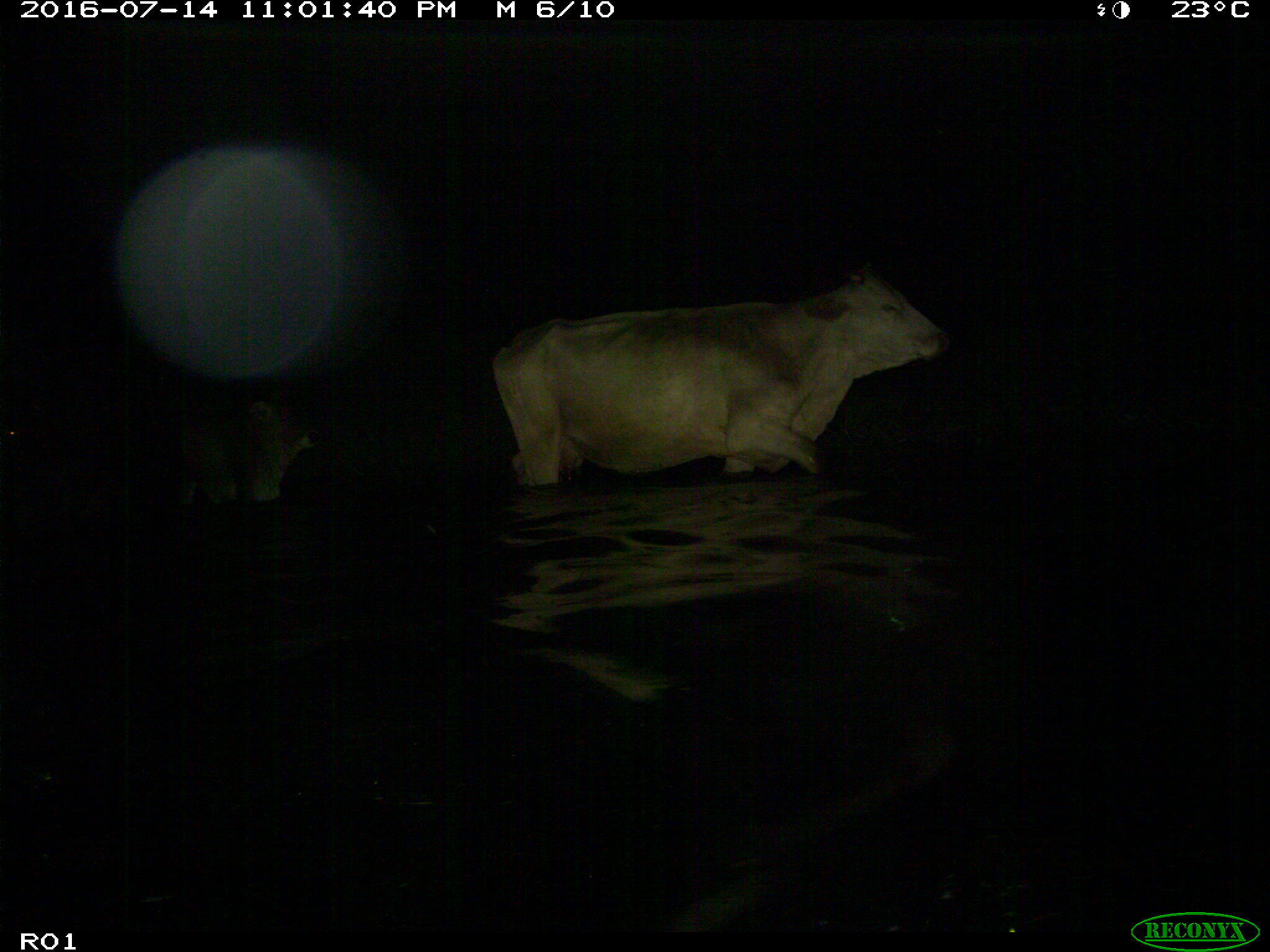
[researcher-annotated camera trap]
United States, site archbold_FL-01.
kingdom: Animalia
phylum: Chordata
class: Mammalia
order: Artiodactyla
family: Bovidae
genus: Bos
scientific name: Bos taurus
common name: domestic cow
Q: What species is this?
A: Bos taurus (domestic cow).